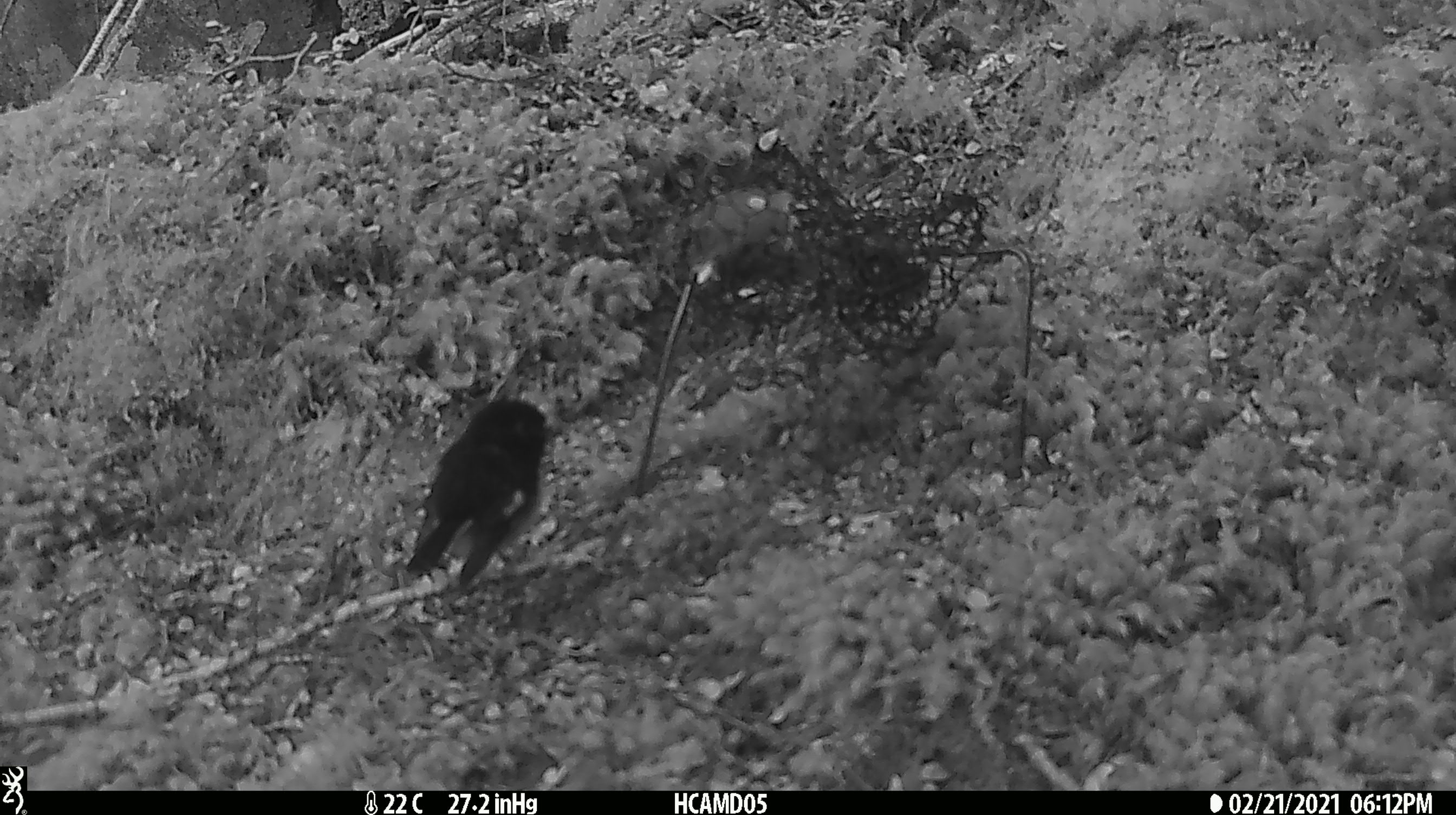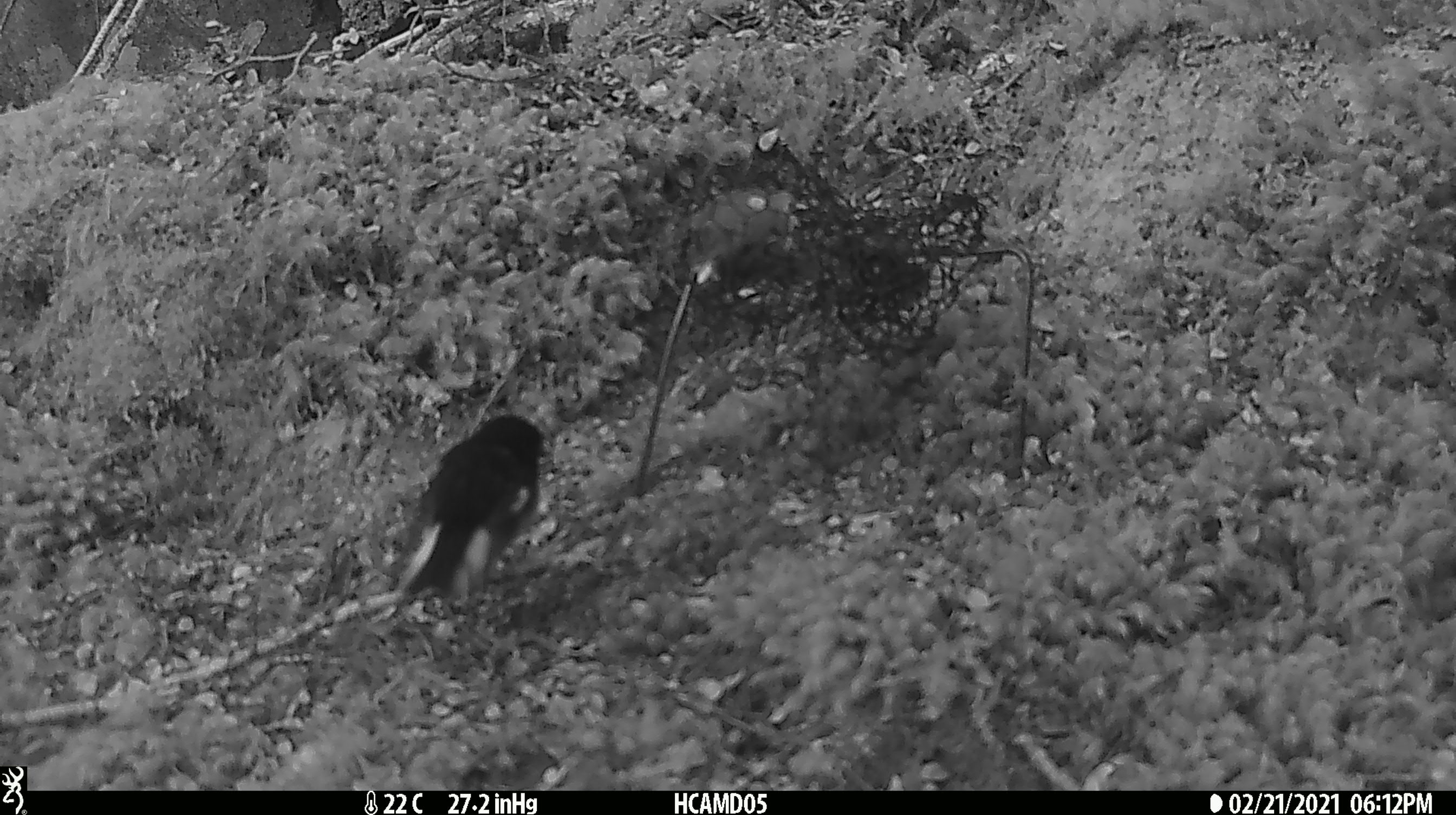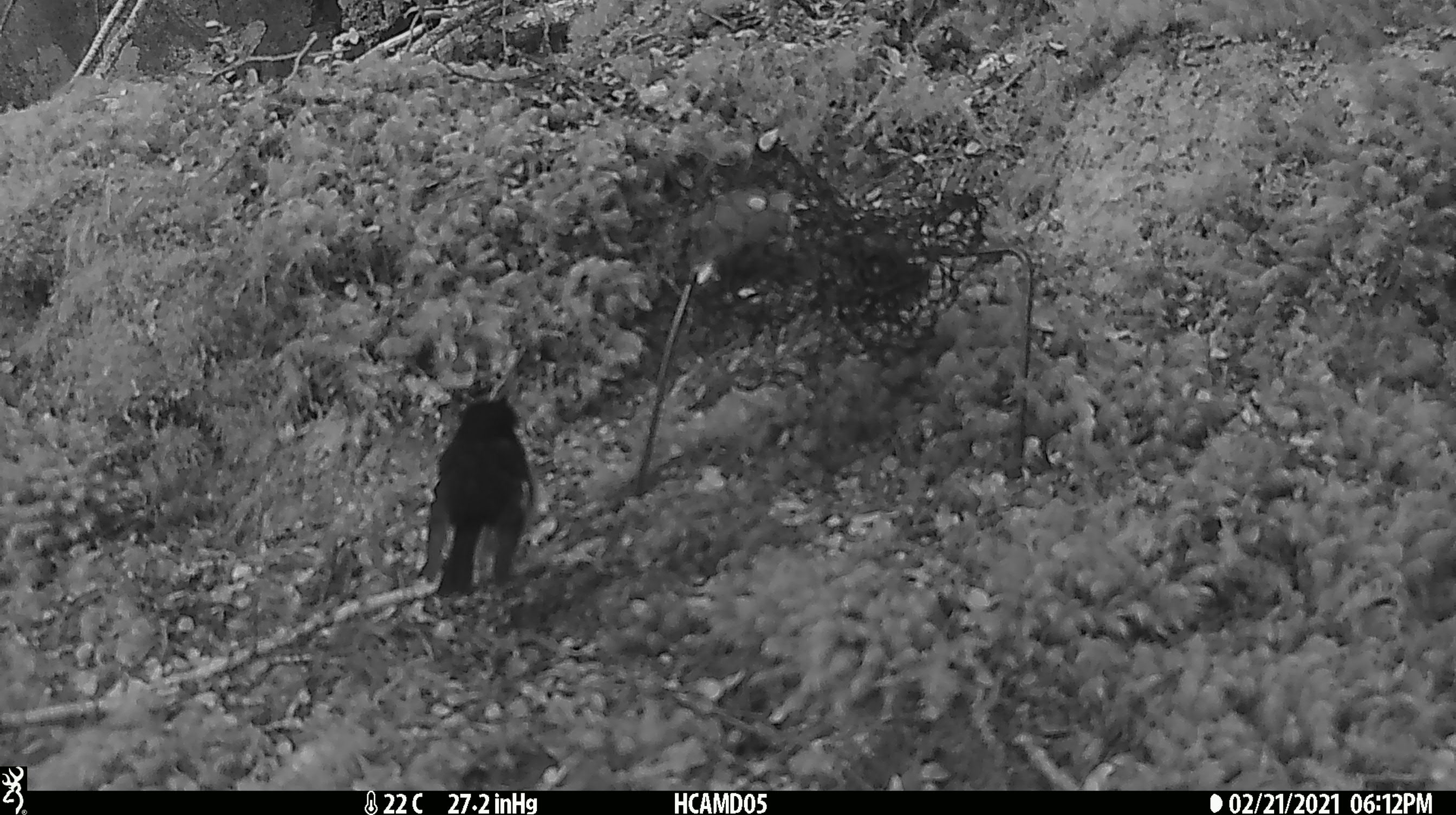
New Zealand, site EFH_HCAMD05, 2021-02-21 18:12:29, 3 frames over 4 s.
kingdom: Animalia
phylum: Chordata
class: Aves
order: Passeriformes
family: Petroicidae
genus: Petroica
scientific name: Petroica macrocephala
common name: tomtit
Tomtit (Petroica macrocephala).